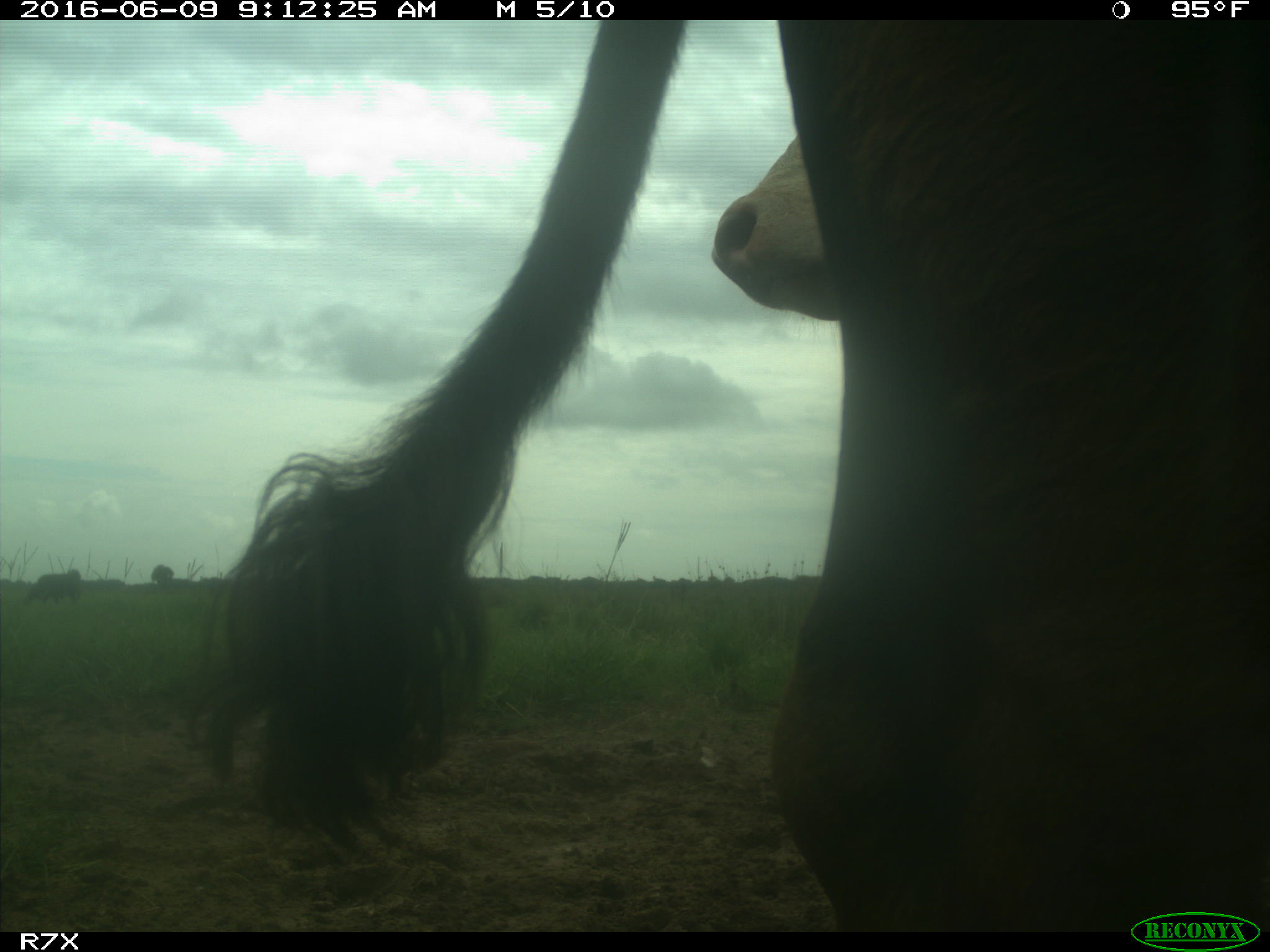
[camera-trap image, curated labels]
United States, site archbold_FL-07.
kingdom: Animalia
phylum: Chordata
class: Mammalia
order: Artiodactyla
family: Bovidae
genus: Bos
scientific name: Bos taurus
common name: domestic cow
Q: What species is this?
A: Bos taurus (domestic cow).